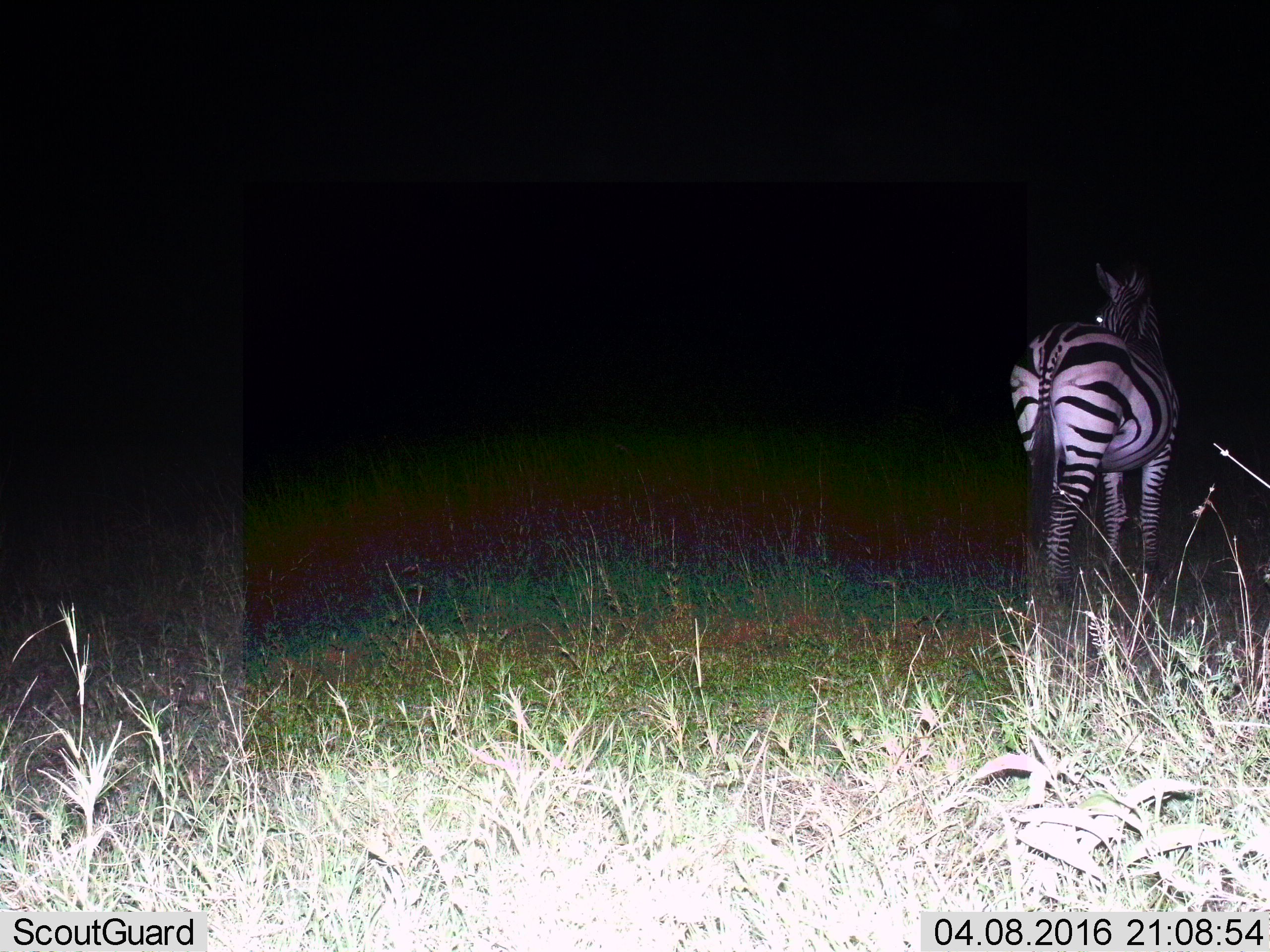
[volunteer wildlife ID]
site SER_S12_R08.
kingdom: Animalia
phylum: Chordata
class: Mammalia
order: Perissodactyla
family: Equidae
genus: Equus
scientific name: Equus quagga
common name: plains zebra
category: zebraplains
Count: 1.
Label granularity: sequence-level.